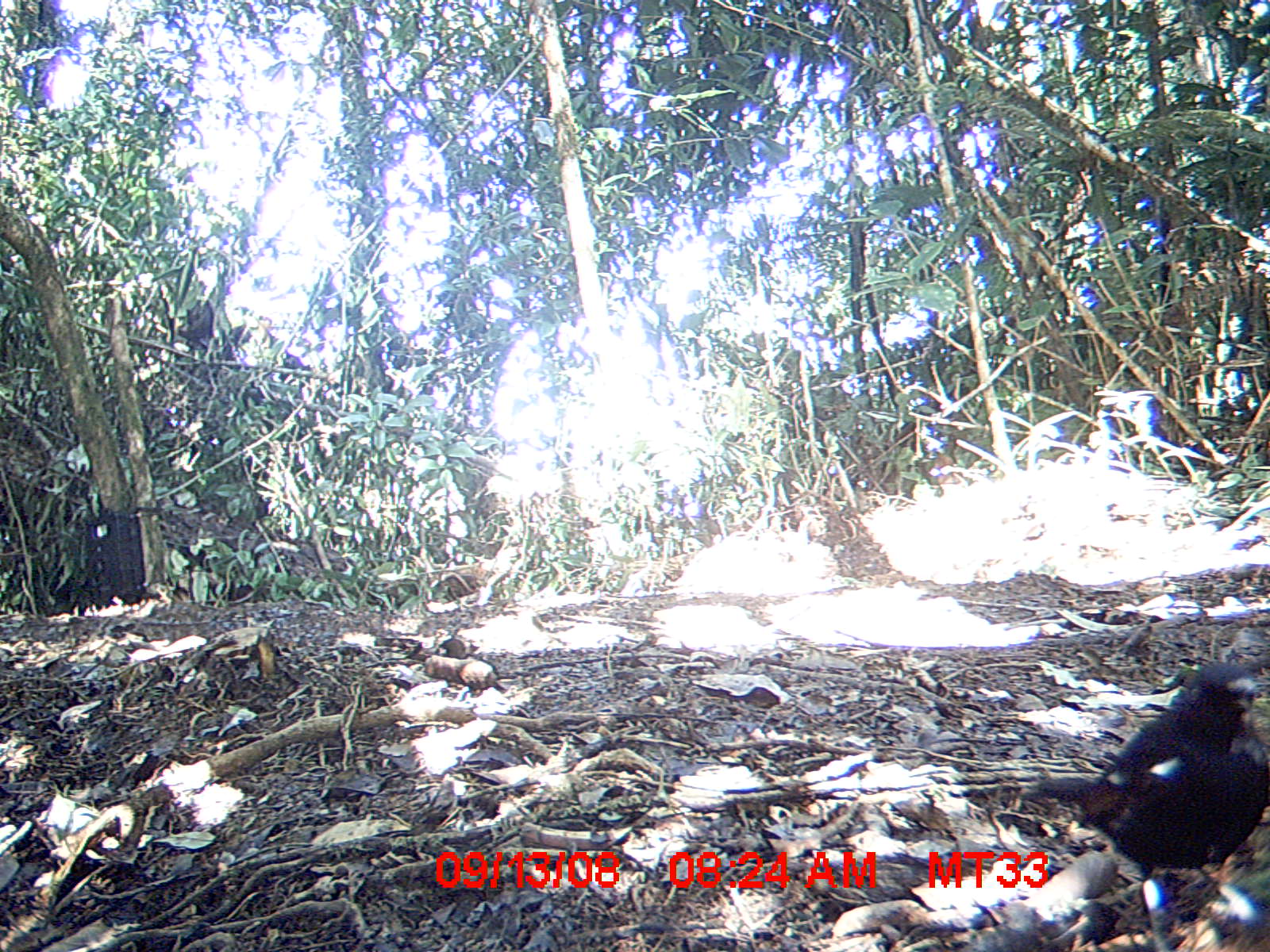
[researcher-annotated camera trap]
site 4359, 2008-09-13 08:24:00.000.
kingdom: Animalia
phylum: Chordata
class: Aves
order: Coraciiformes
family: Brachypteraciidae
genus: Brachypteracias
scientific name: Brachypteracias squamiger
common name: scaly ground-roller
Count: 1.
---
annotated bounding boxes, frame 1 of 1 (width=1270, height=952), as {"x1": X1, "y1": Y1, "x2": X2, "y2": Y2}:
brachypteracias squamiger: {"x1": 997, "y1": 649, "x2": 1270, "y2": 951}